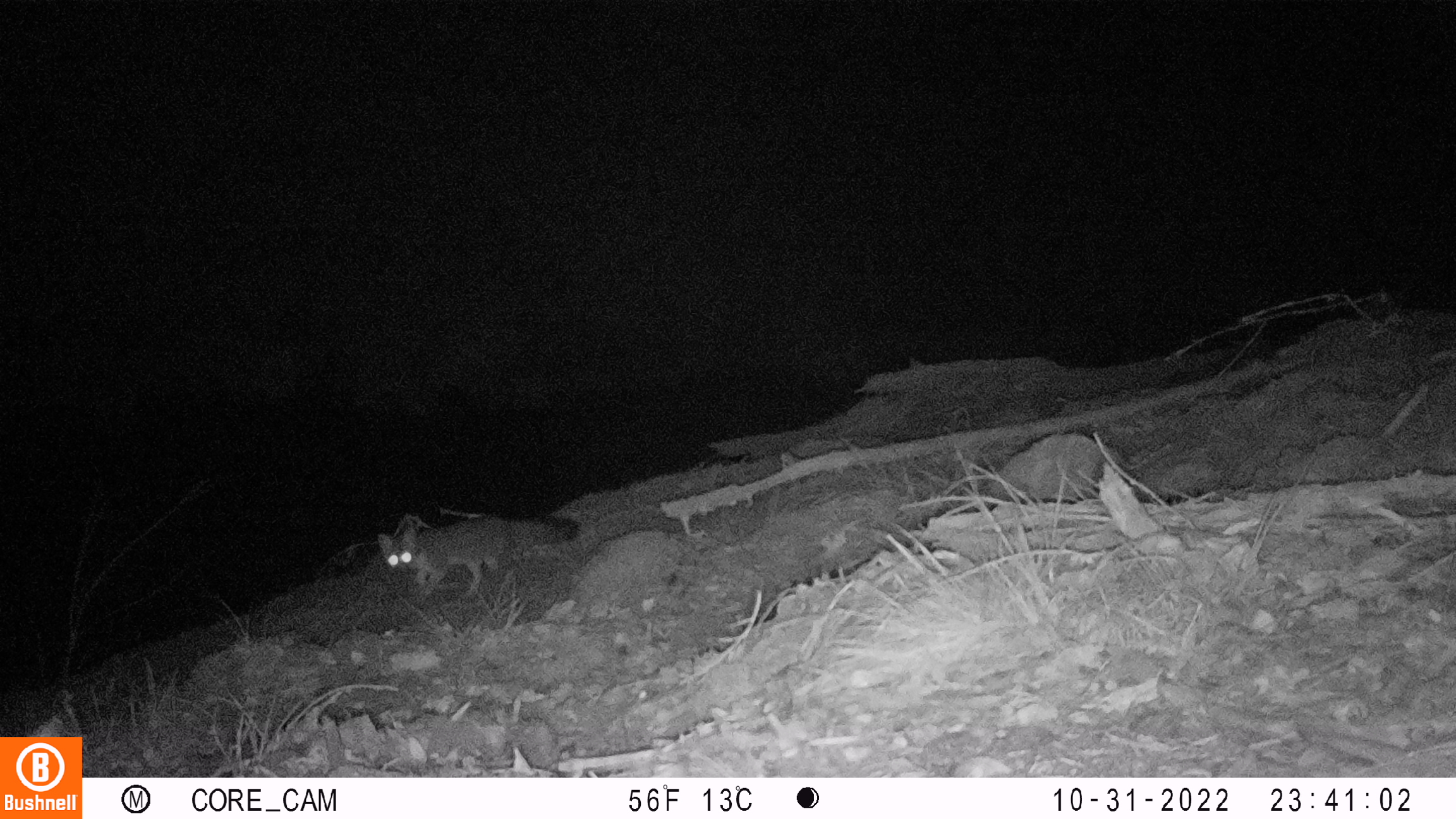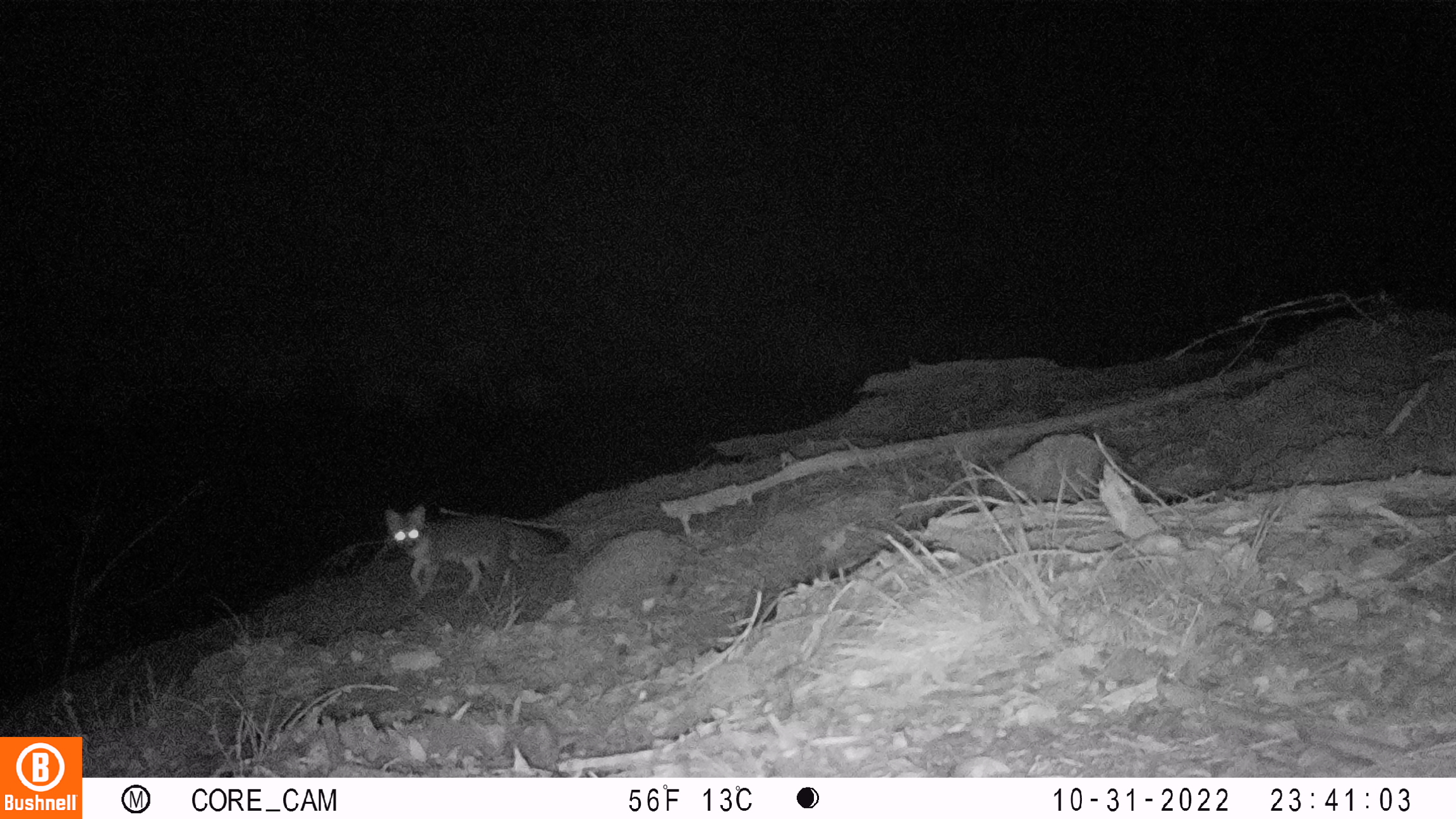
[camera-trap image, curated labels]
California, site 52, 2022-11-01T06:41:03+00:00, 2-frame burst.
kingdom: Animalia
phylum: Chordata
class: Mammalia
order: Carnivora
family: Canidae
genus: Urocyon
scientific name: Urocyon cinereoargenteus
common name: gray fox